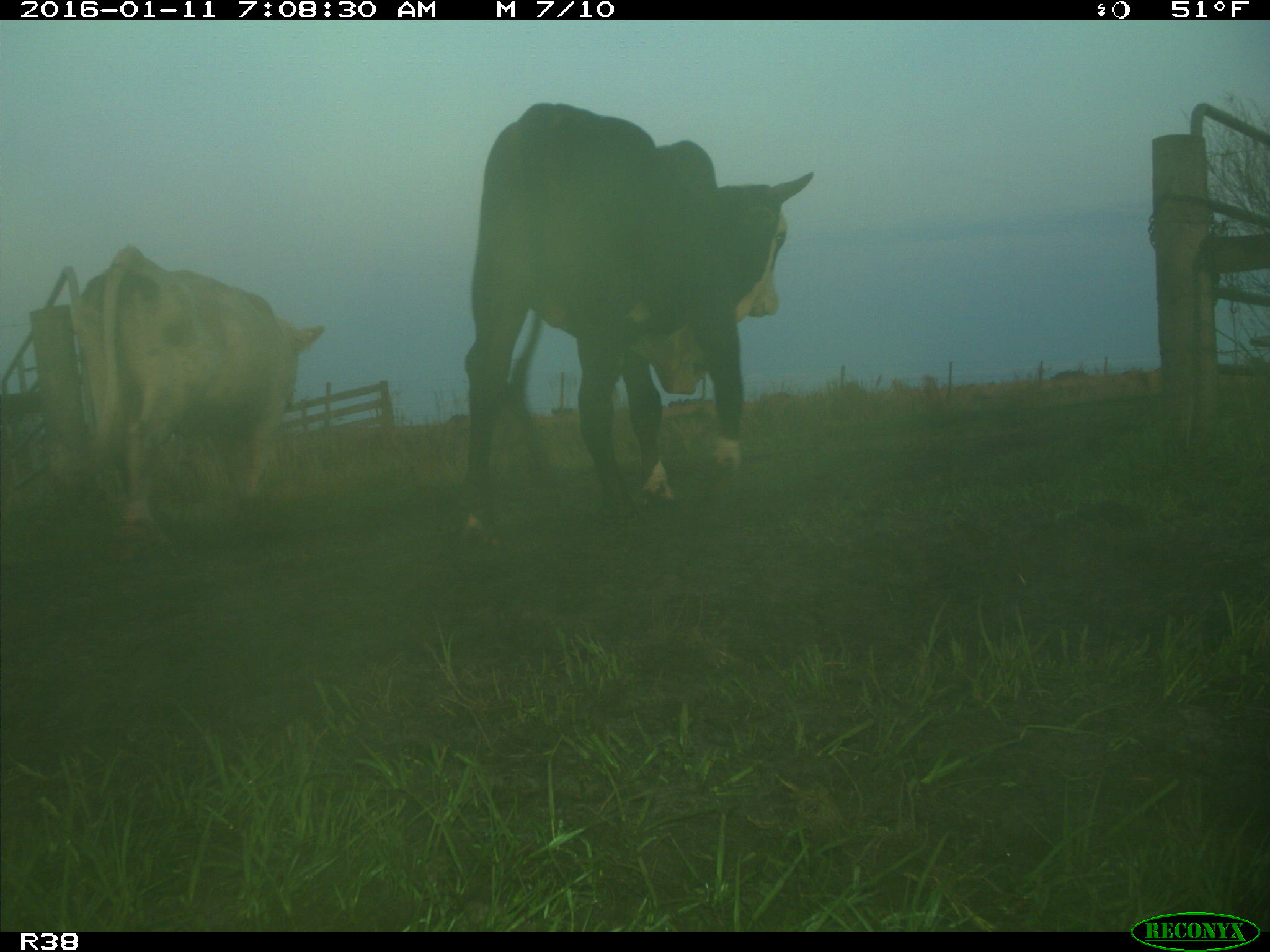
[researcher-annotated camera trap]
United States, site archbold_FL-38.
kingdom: Animalia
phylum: Chordata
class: Mammalia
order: Artiodactyla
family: Bovidae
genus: Bos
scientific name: Bos taurus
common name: domestic cow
Bos taurus (domestic cow).